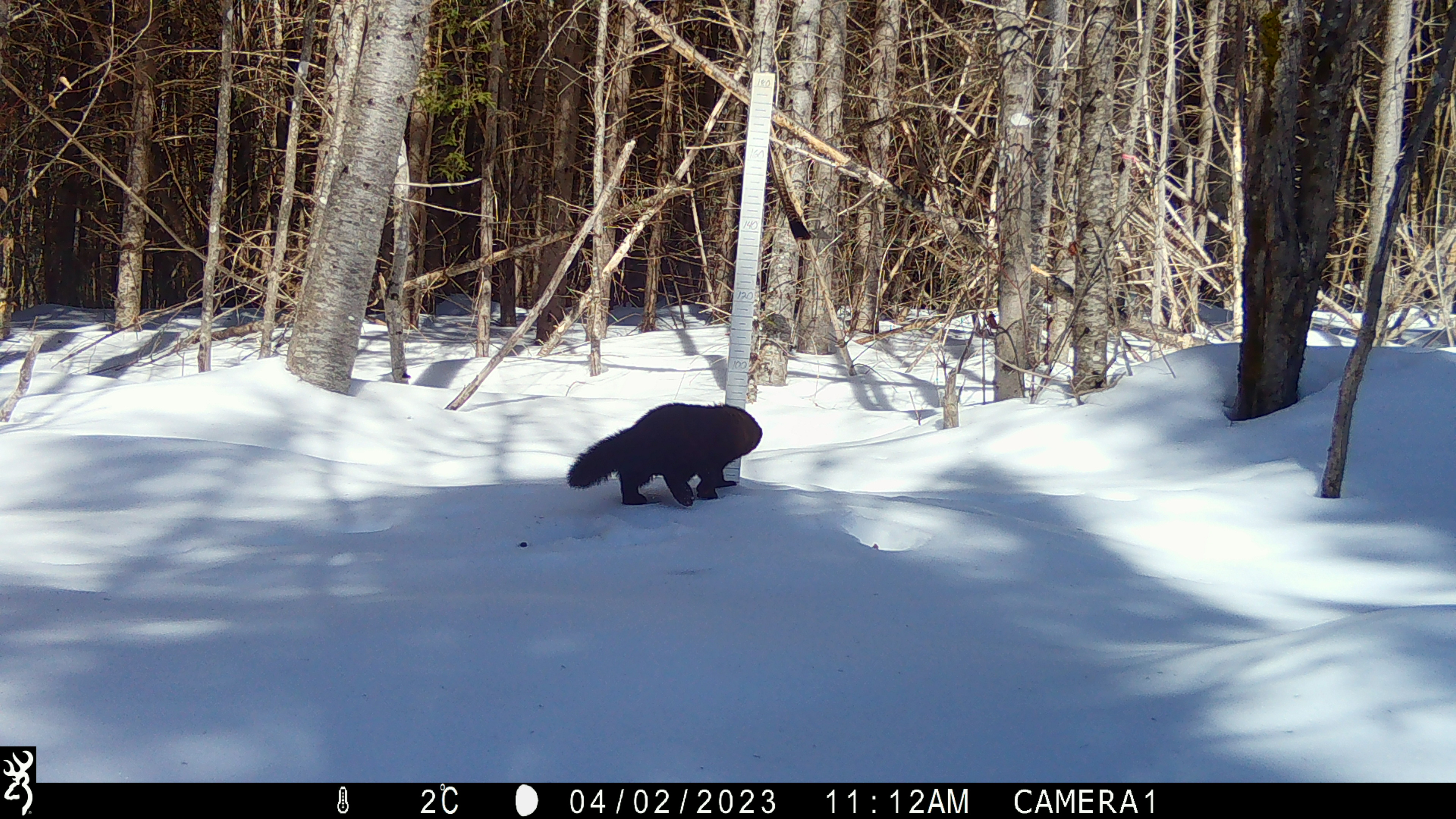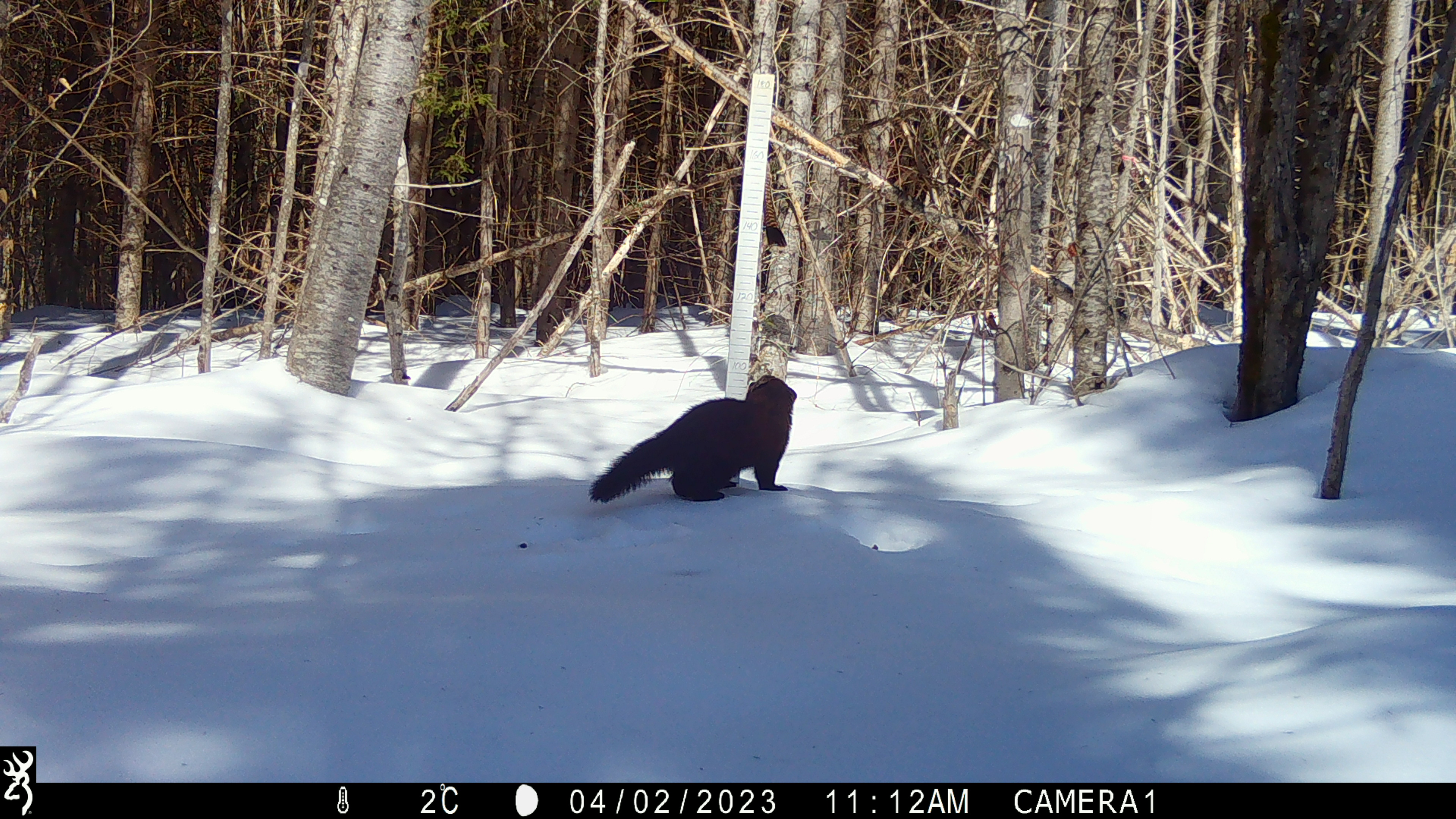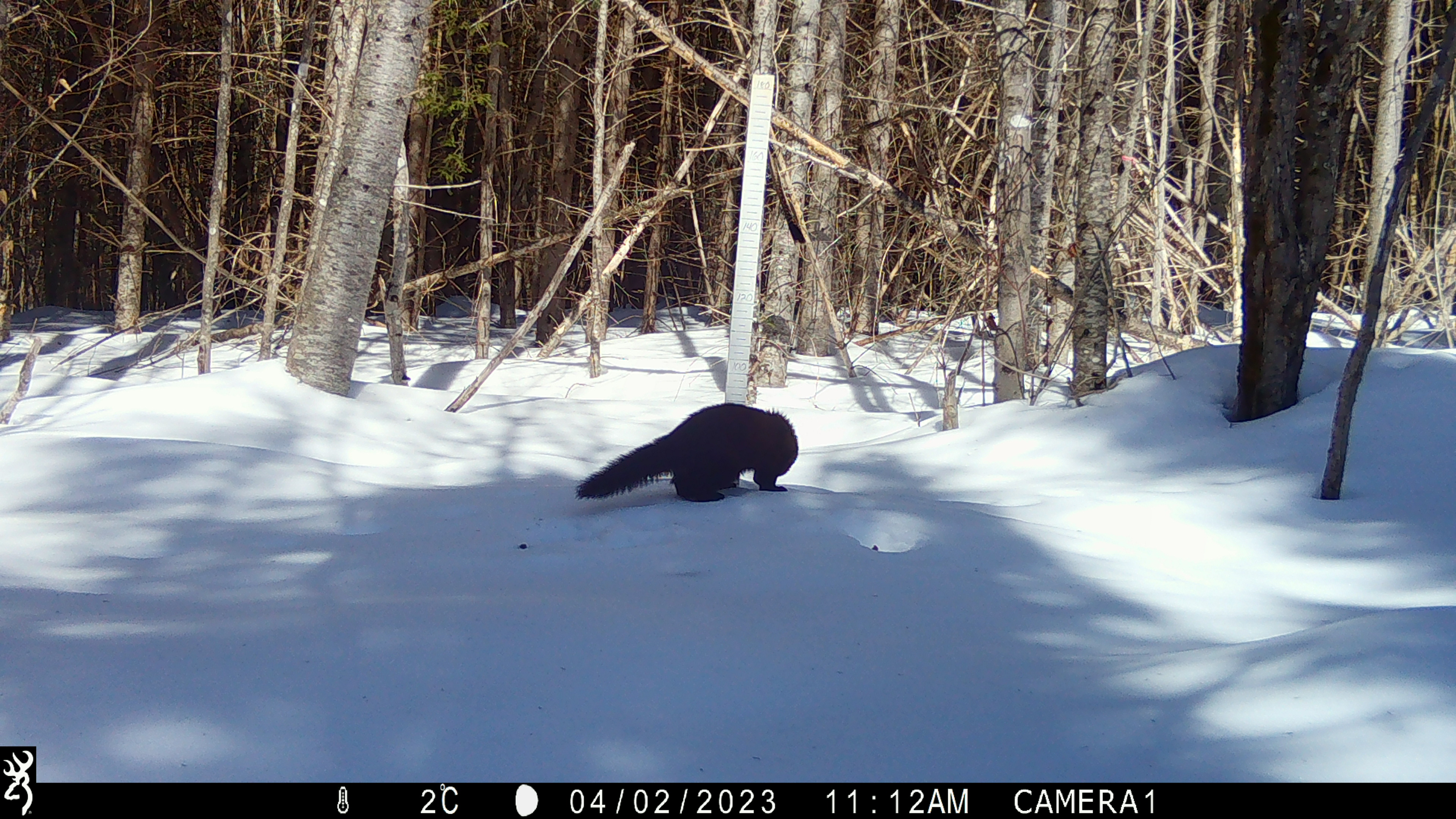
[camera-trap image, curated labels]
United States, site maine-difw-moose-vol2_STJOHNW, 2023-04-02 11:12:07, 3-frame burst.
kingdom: Animalia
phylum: Chordata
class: Mammalia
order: Carnivora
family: Mustelidae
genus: Pekania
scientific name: Pekania pennanti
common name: fisher